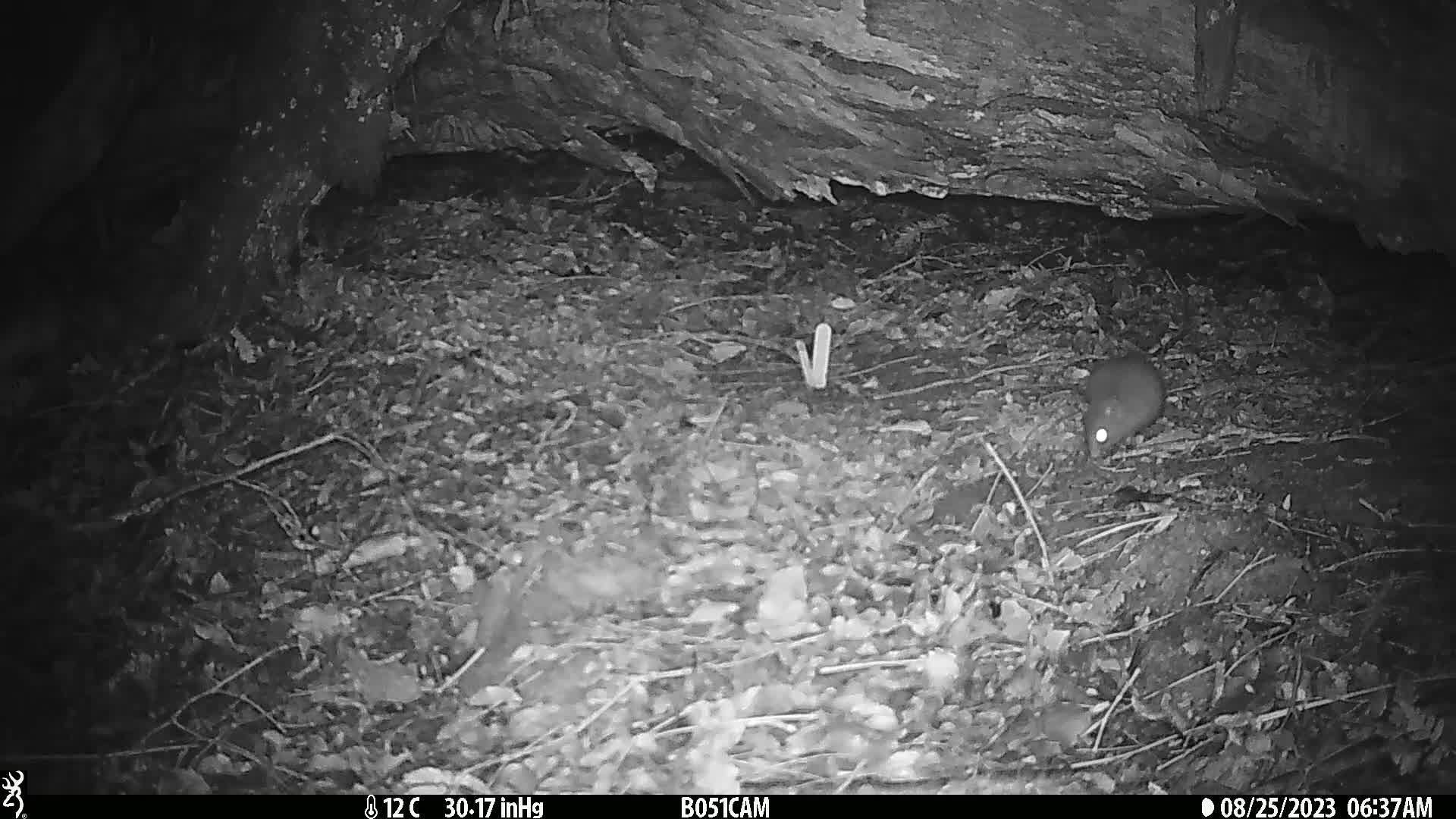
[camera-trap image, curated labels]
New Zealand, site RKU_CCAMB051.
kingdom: Animalia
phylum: Chordata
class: Mammalia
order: Rodentia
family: Muridae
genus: Rattus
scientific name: Rattus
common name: rat